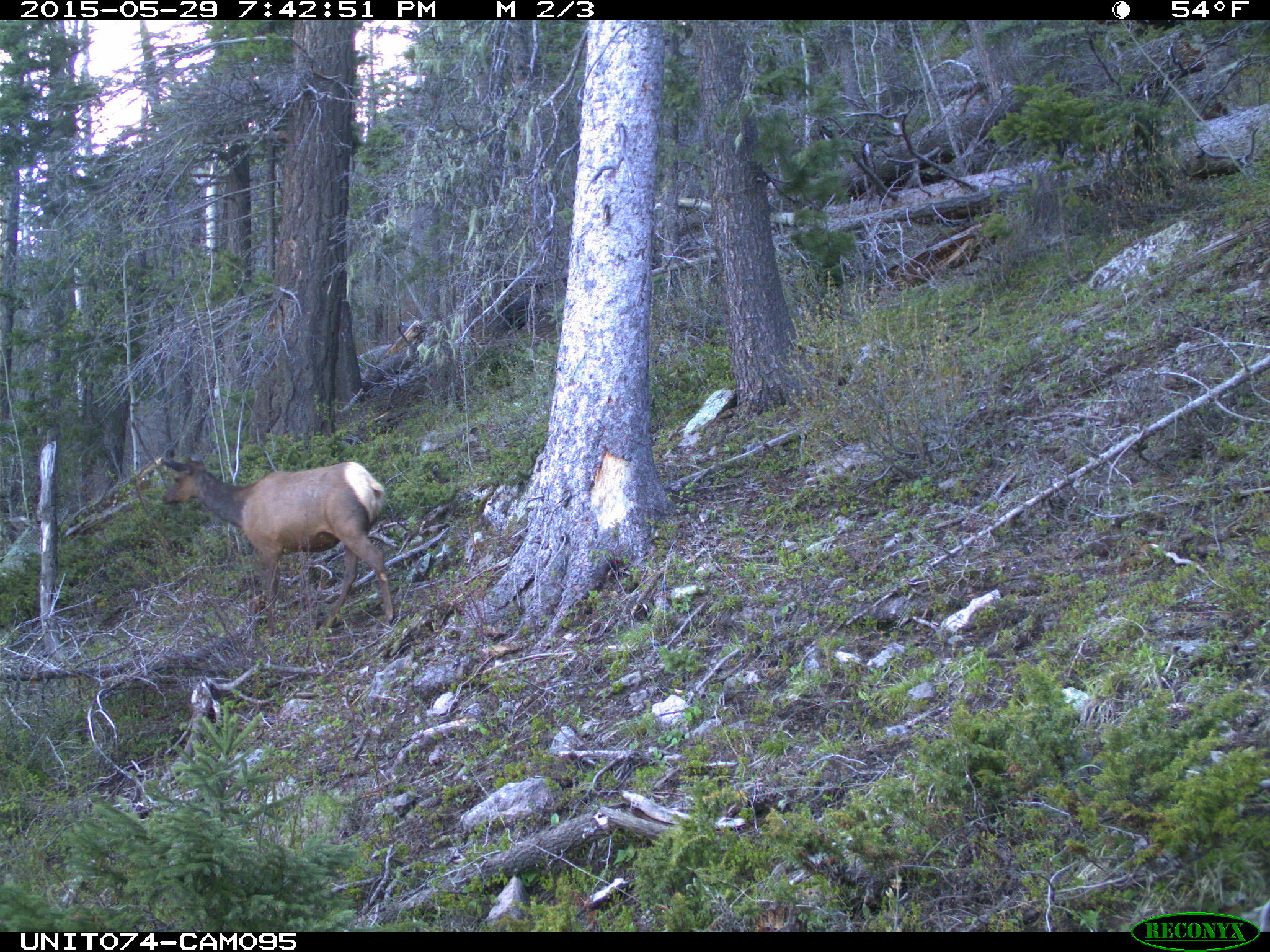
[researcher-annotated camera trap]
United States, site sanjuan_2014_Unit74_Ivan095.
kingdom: Animalia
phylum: Chordata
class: Mammalia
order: Artiodactyla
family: Cervidae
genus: Cervus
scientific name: Cervus elaphus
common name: red deer